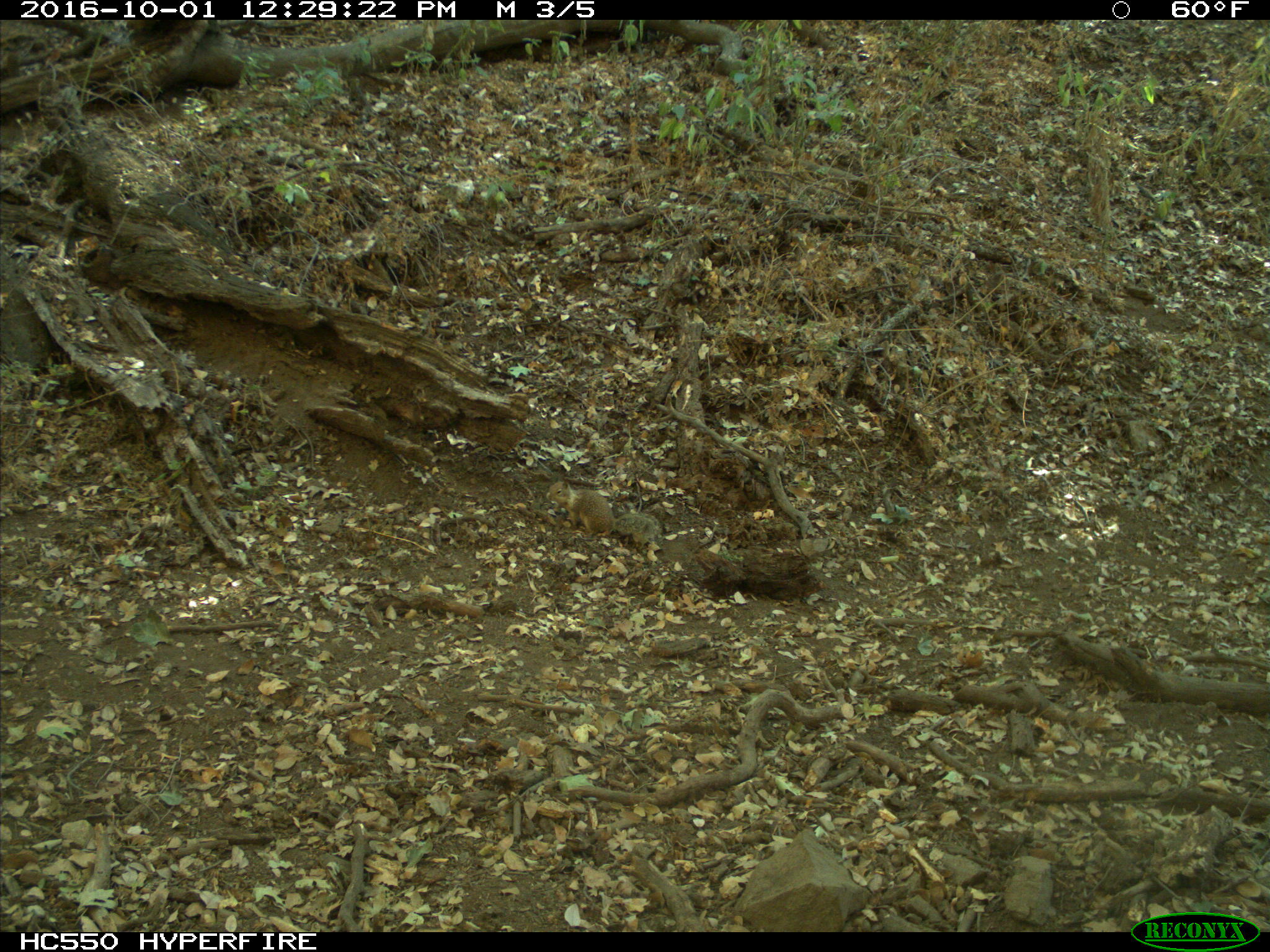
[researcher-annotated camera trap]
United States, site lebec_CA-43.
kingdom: Animalia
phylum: Chordata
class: Mammalia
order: Rodentia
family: Sciuridae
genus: Otospermophilus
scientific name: Otospermophilus beecheyi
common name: california ground squirrel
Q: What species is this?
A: Otospermophilus beecheyi (california ground squirrel).